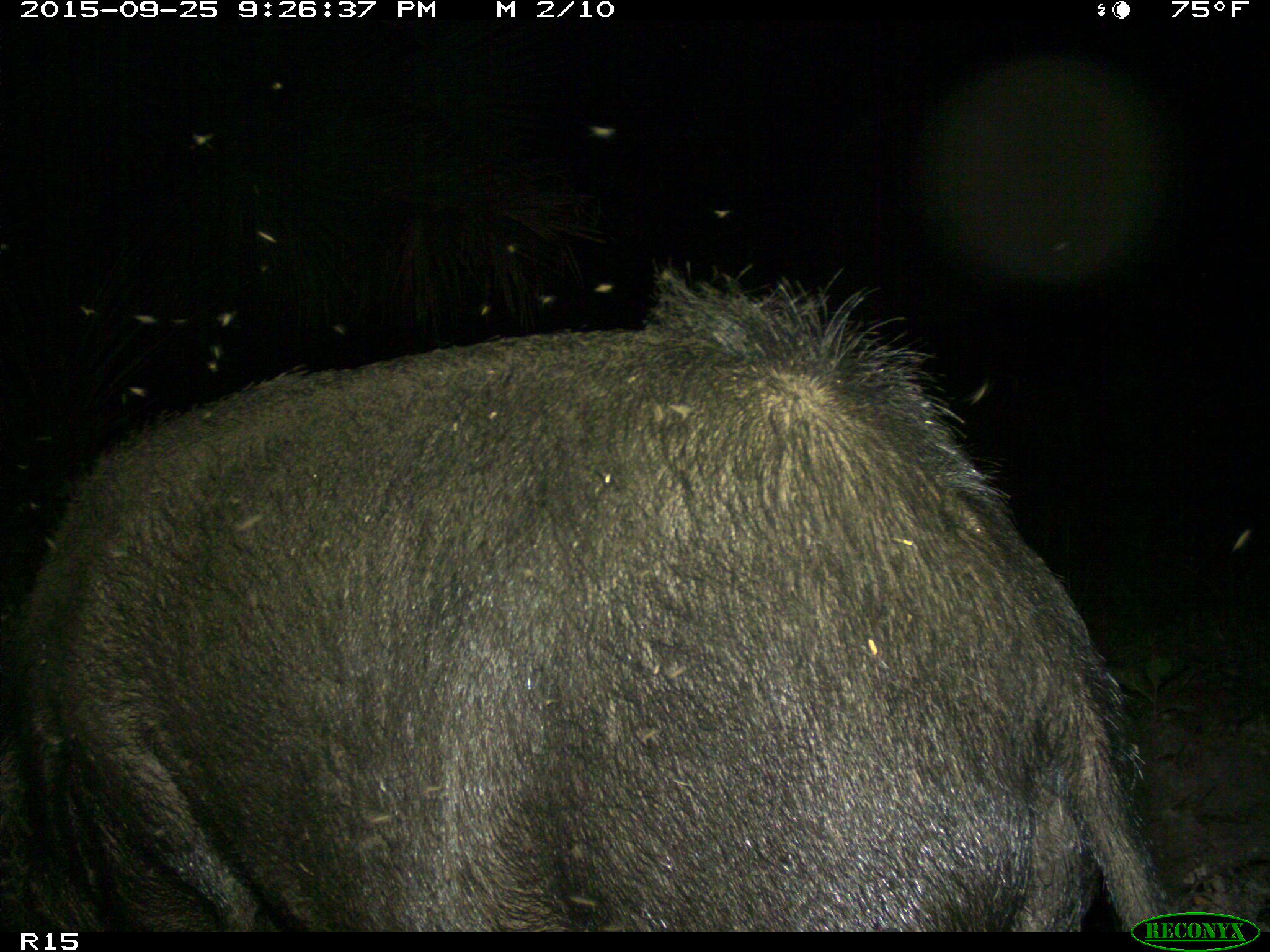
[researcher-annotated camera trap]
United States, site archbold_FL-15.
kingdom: Animalia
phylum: Chordata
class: Mammalia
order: Artiodactyla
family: Suidae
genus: Sus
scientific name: Sus scrofa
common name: wild boar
Sus scrofa (wild boar).